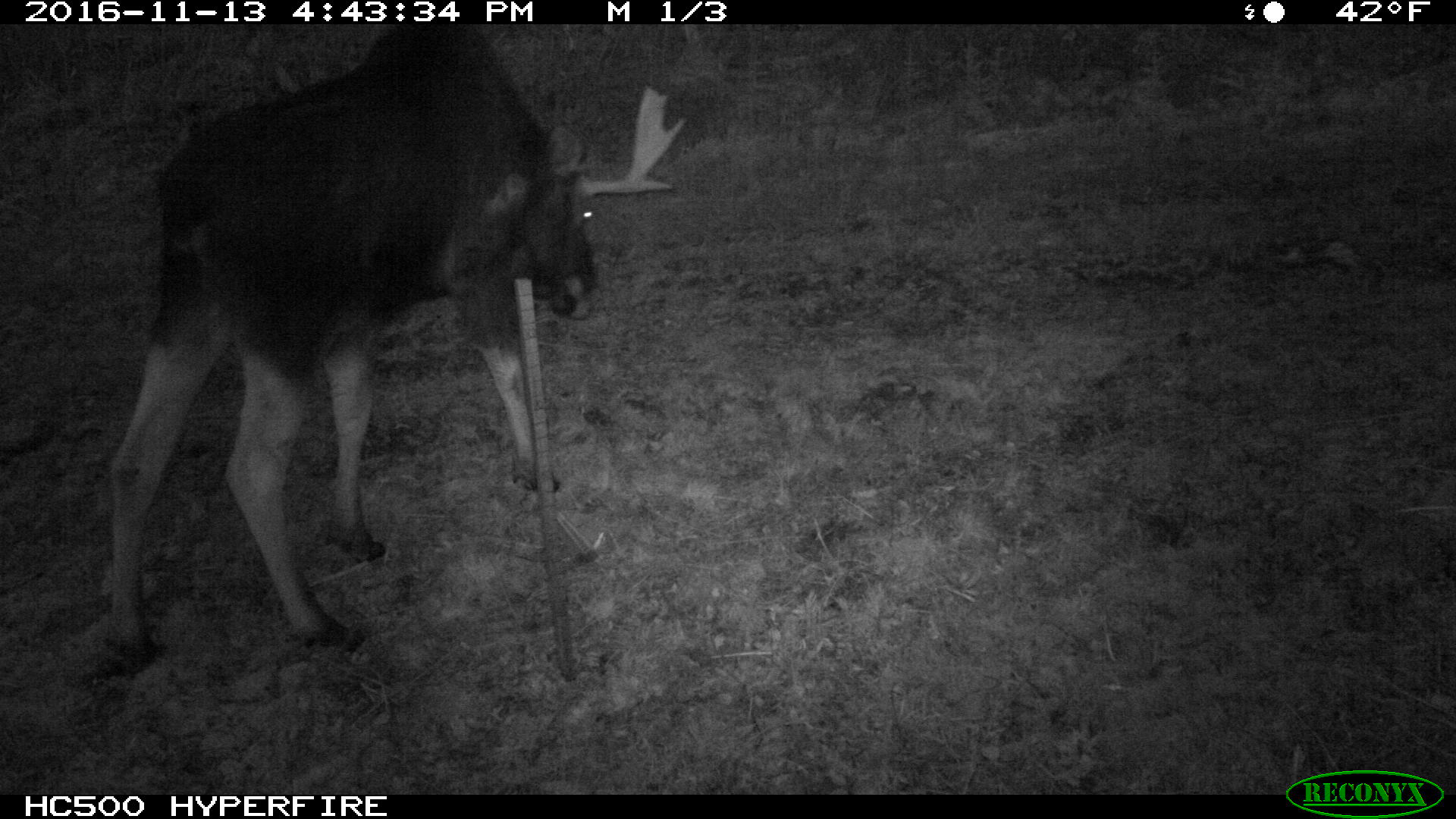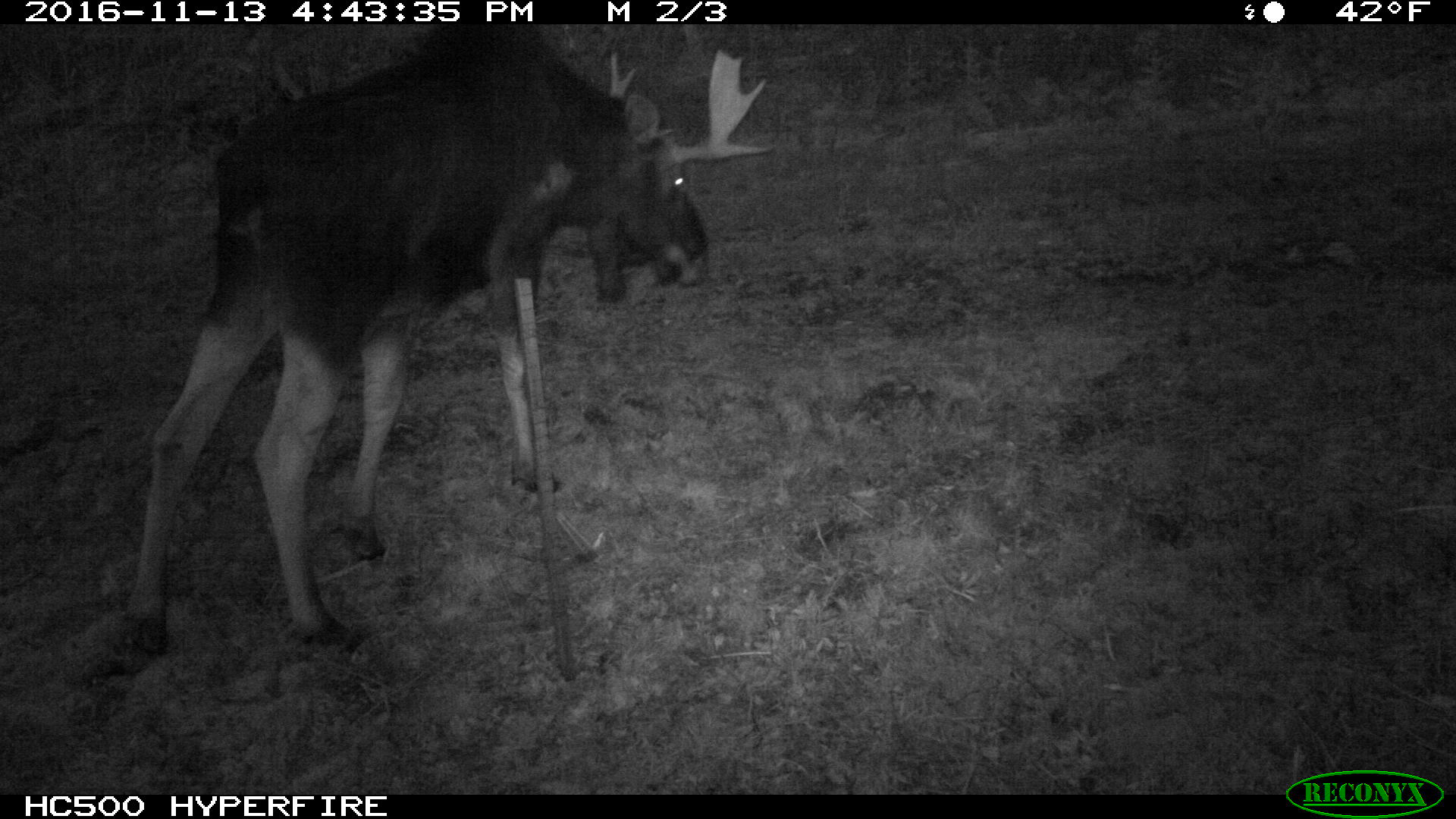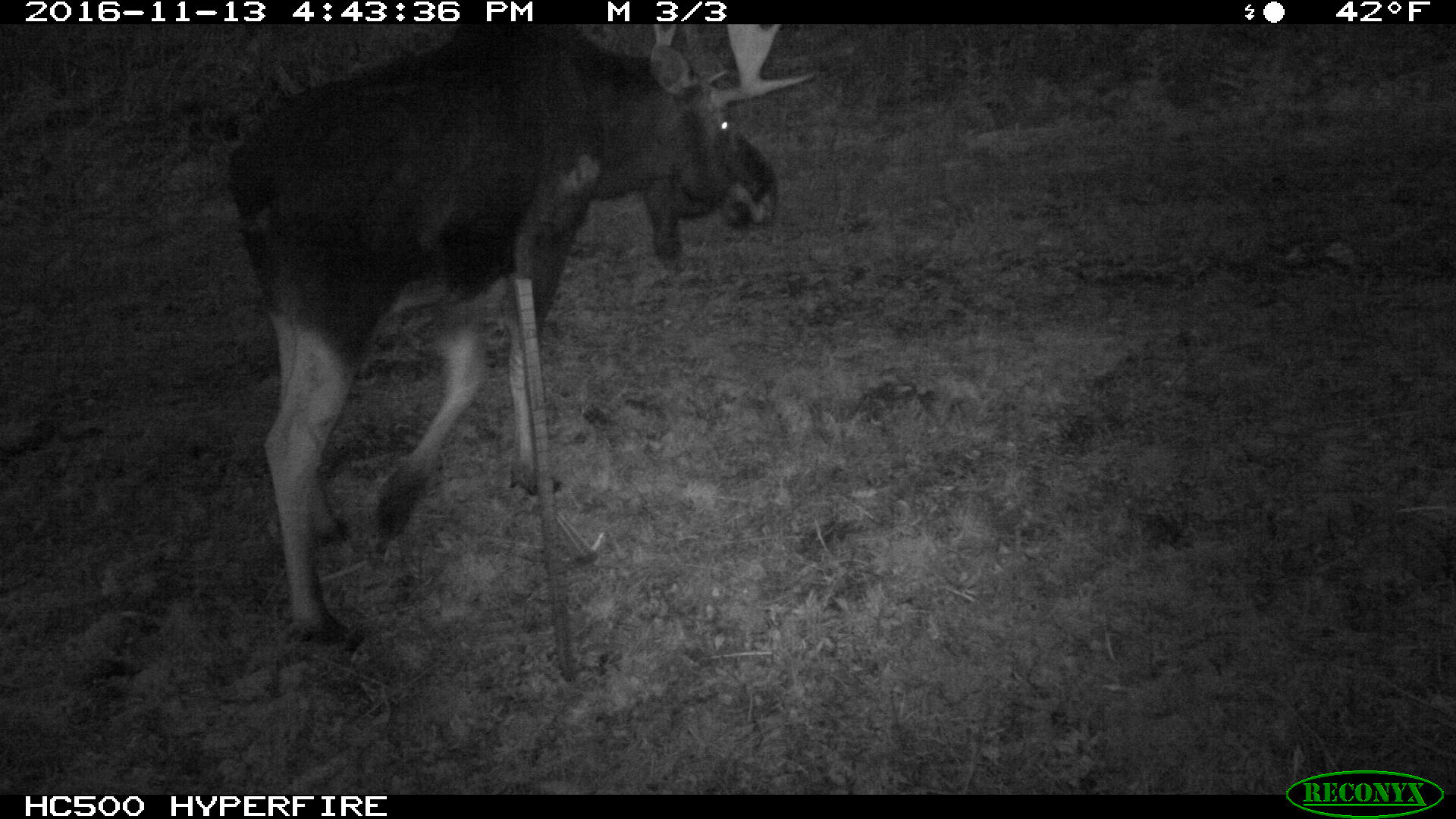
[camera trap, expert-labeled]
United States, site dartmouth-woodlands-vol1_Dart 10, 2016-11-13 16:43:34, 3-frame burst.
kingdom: Animalia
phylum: Chordata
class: Mammalia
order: Artiodactyla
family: Cervidae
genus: Alces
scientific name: Alces alces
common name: moose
Moose (Alces alces).